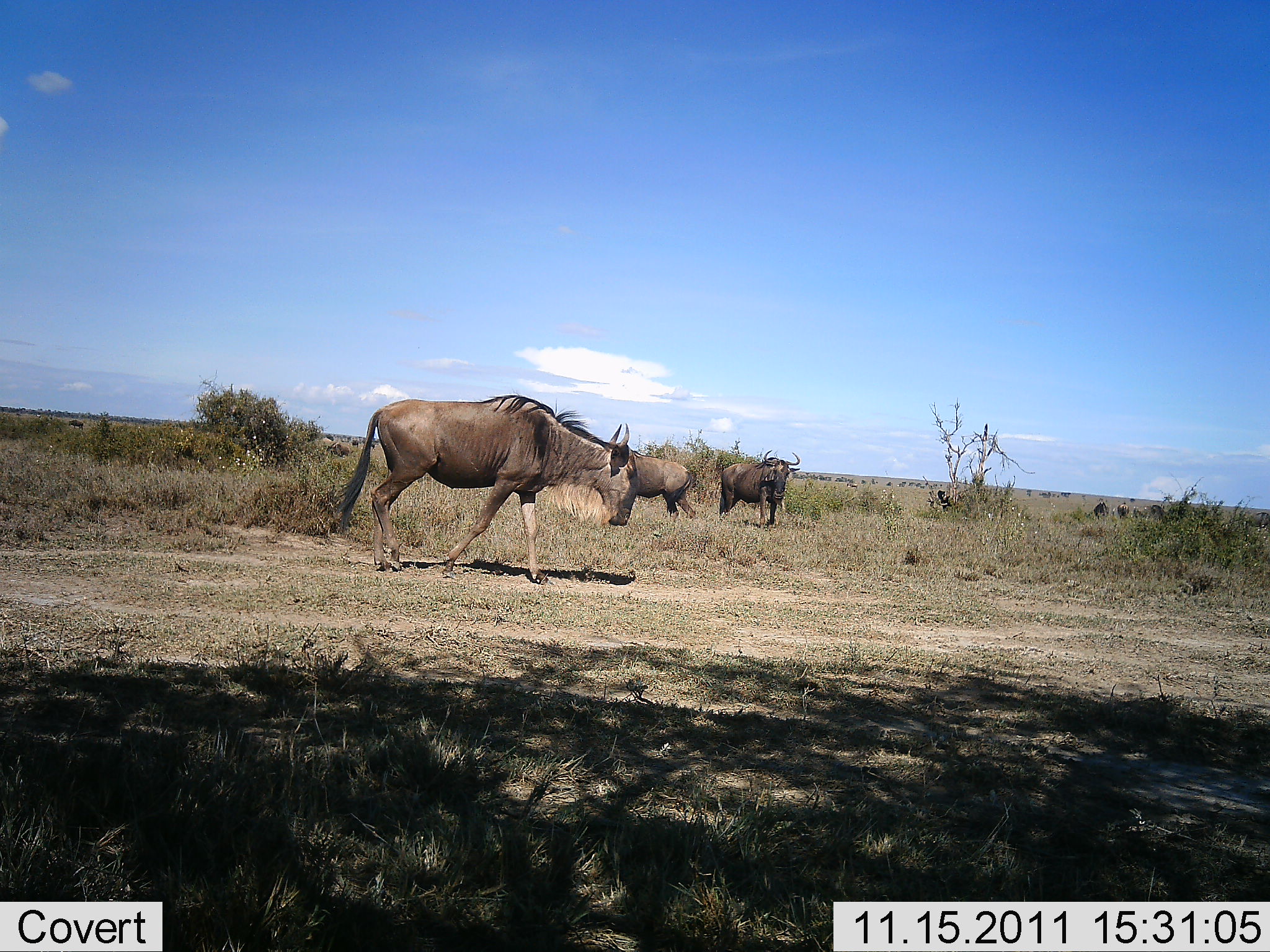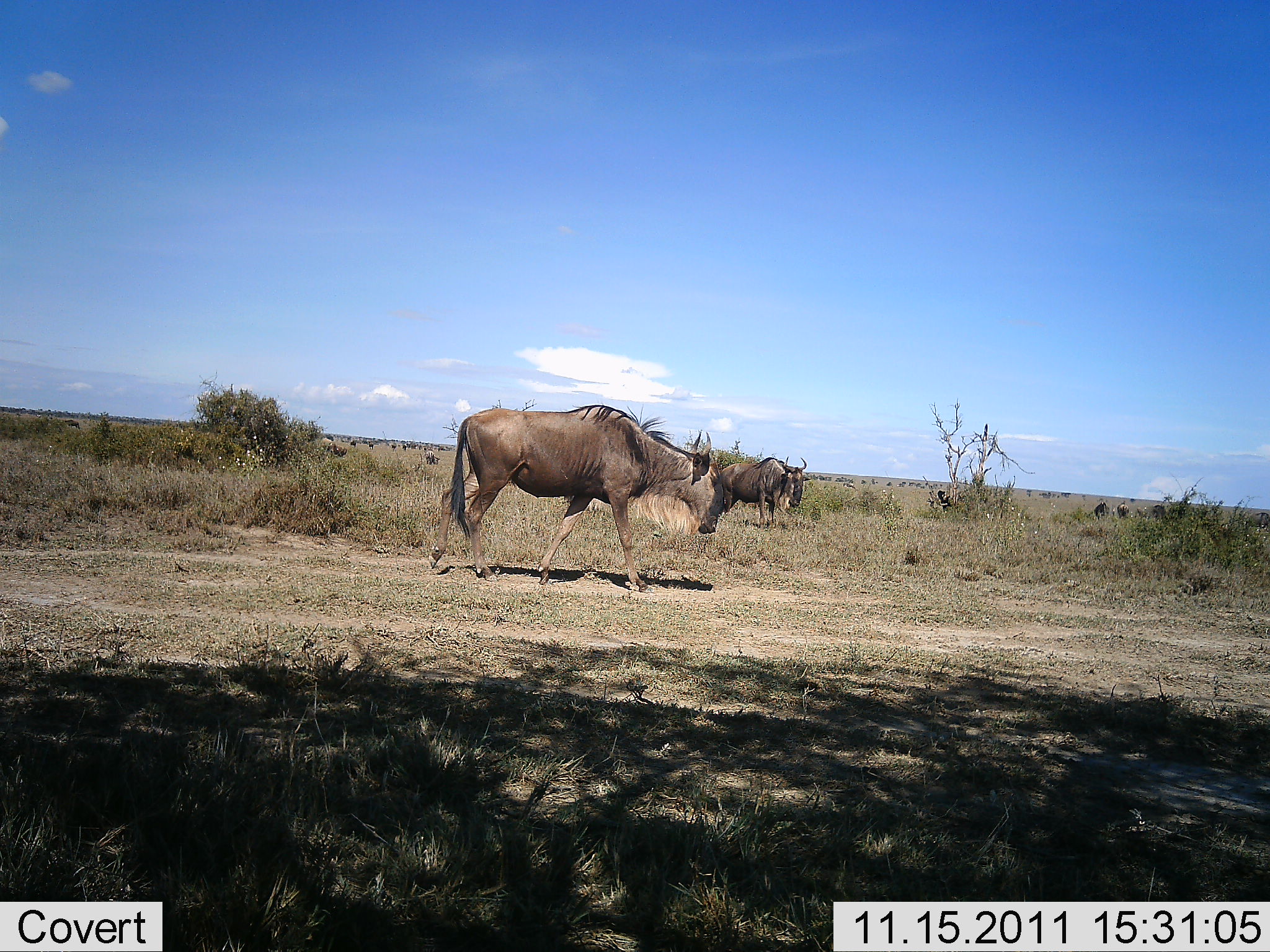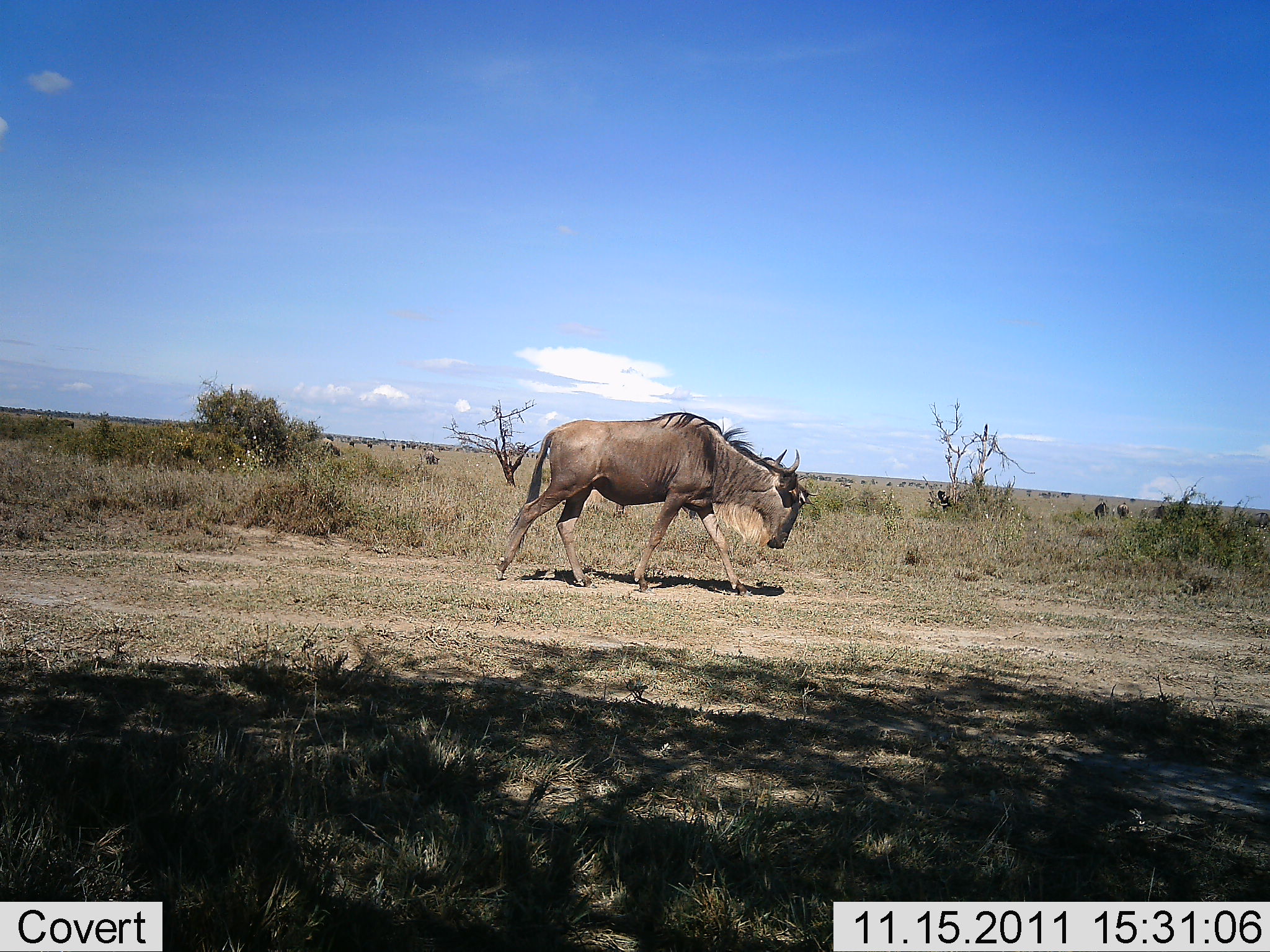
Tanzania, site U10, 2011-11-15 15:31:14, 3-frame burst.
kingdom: Animalia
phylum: Chordata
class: Mammalia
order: Artiodactyla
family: Bovidae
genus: Connochaetes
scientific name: Connochaetes taurinus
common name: blue wildebeest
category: wildebeest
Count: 3.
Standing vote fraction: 62%.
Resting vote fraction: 0%.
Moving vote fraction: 69%.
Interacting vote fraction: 8%.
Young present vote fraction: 0%.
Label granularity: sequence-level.